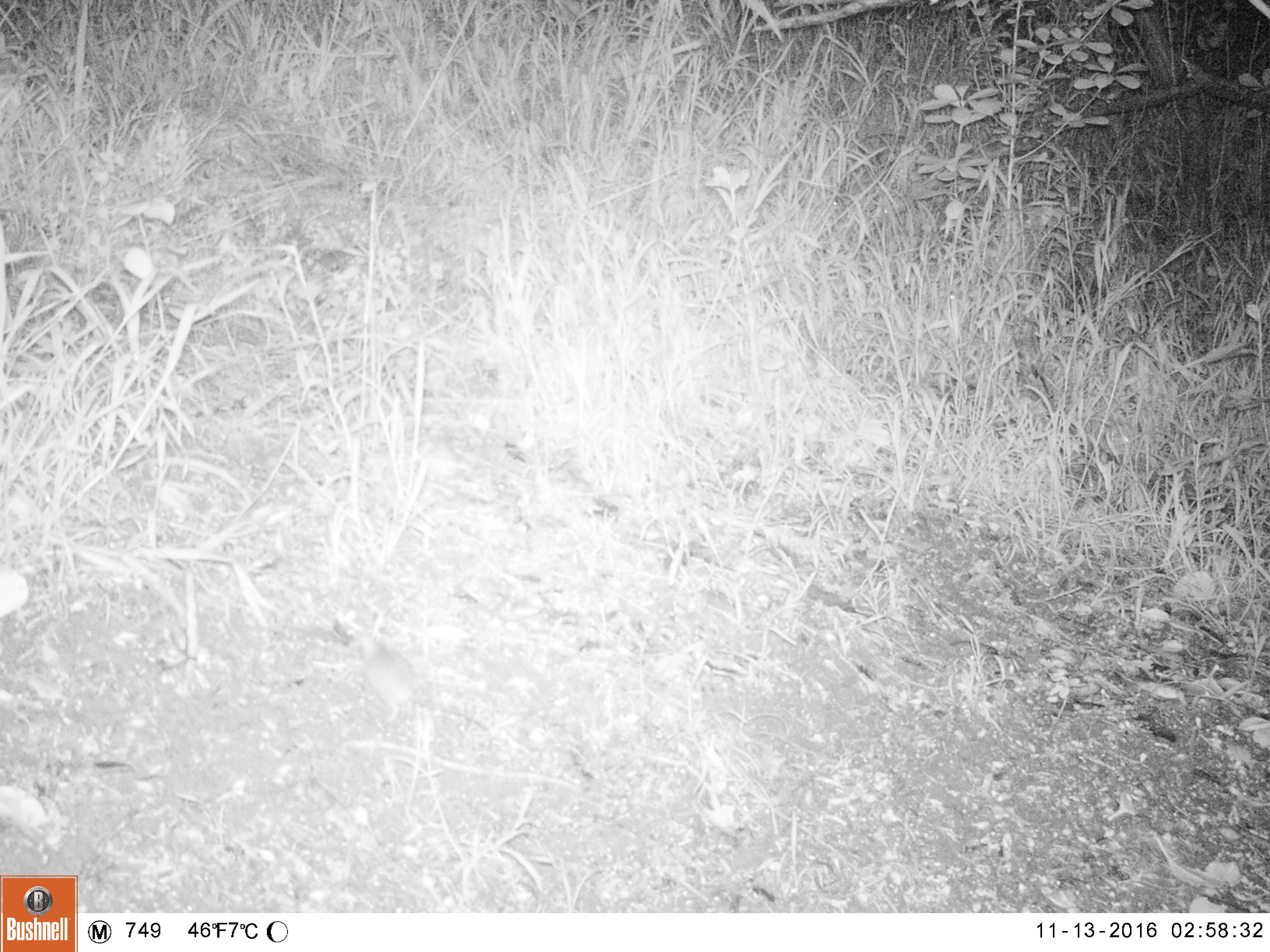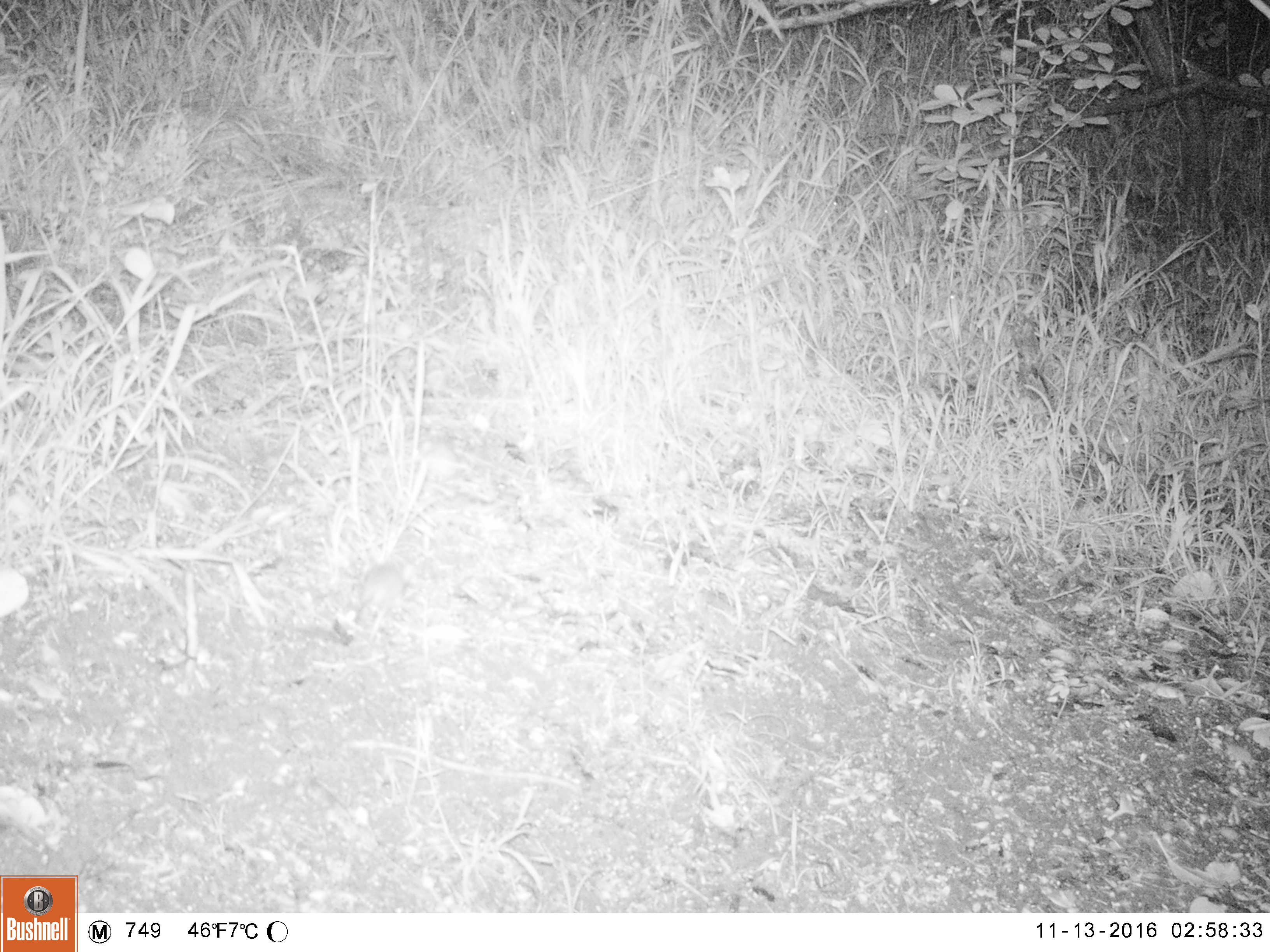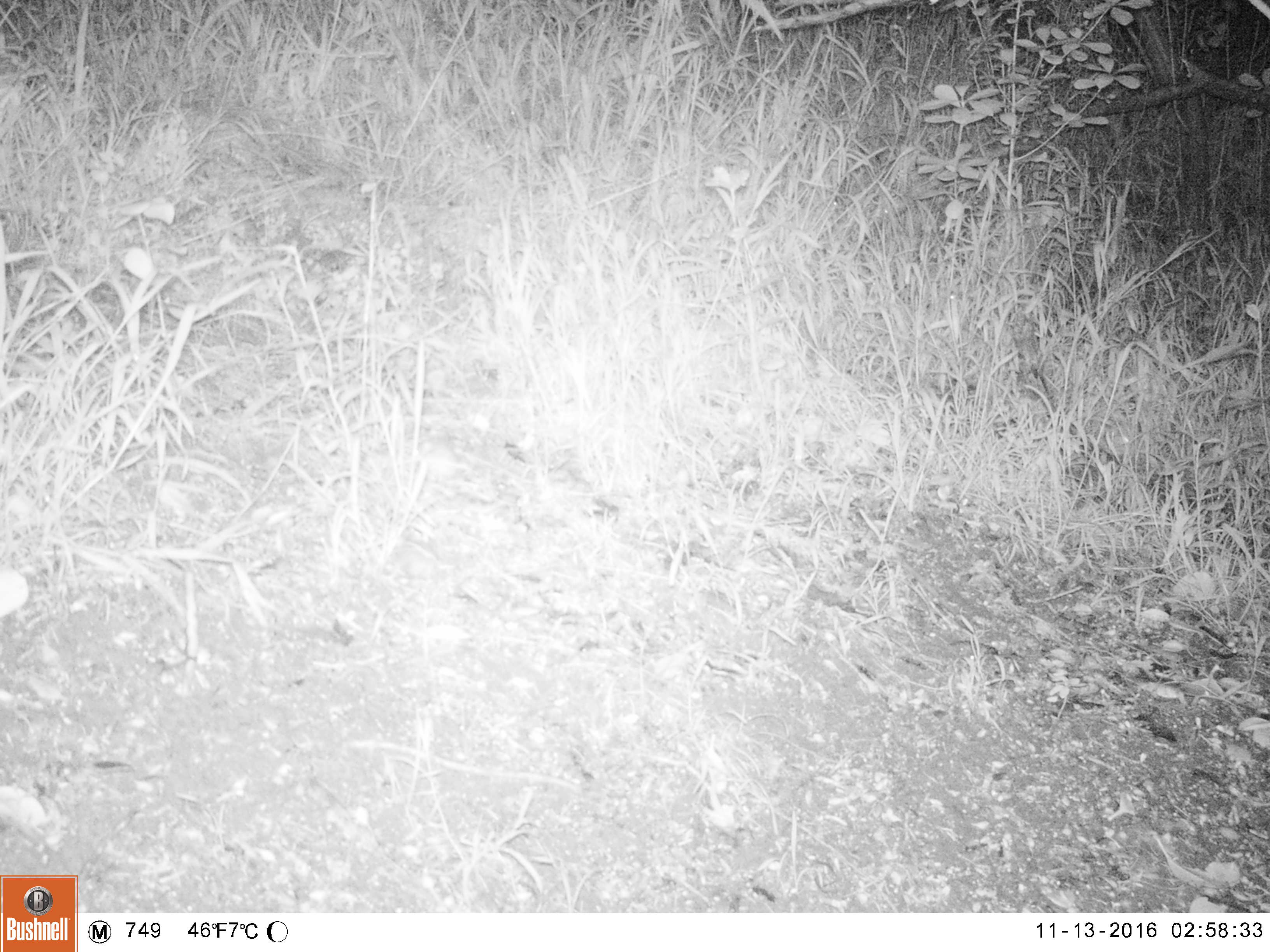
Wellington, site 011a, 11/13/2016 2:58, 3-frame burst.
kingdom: Animalia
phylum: Chordata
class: Mammalia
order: Rodentia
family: Muridae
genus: Mus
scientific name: Mus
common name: mouse